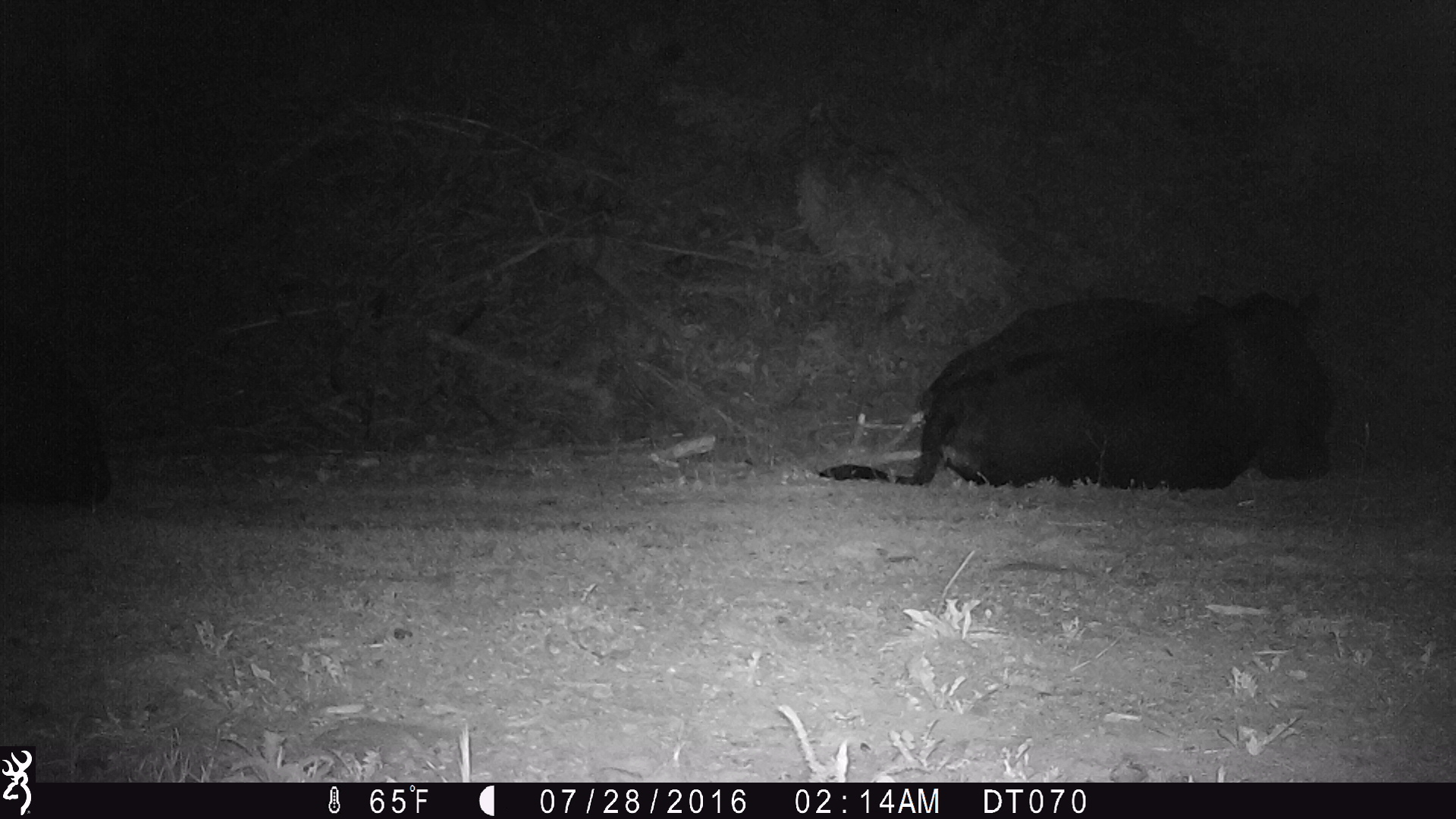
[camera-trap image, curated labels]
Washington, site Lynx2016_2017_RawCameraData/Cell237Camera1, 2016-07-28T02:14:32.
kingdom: Animalia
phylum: Chordata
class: Mammalia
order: Artiodactyla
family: Bovidae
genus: Bos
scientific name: Bos taurus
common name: domestic cattle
Domestic cattle (Bos taurus). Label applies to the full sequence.